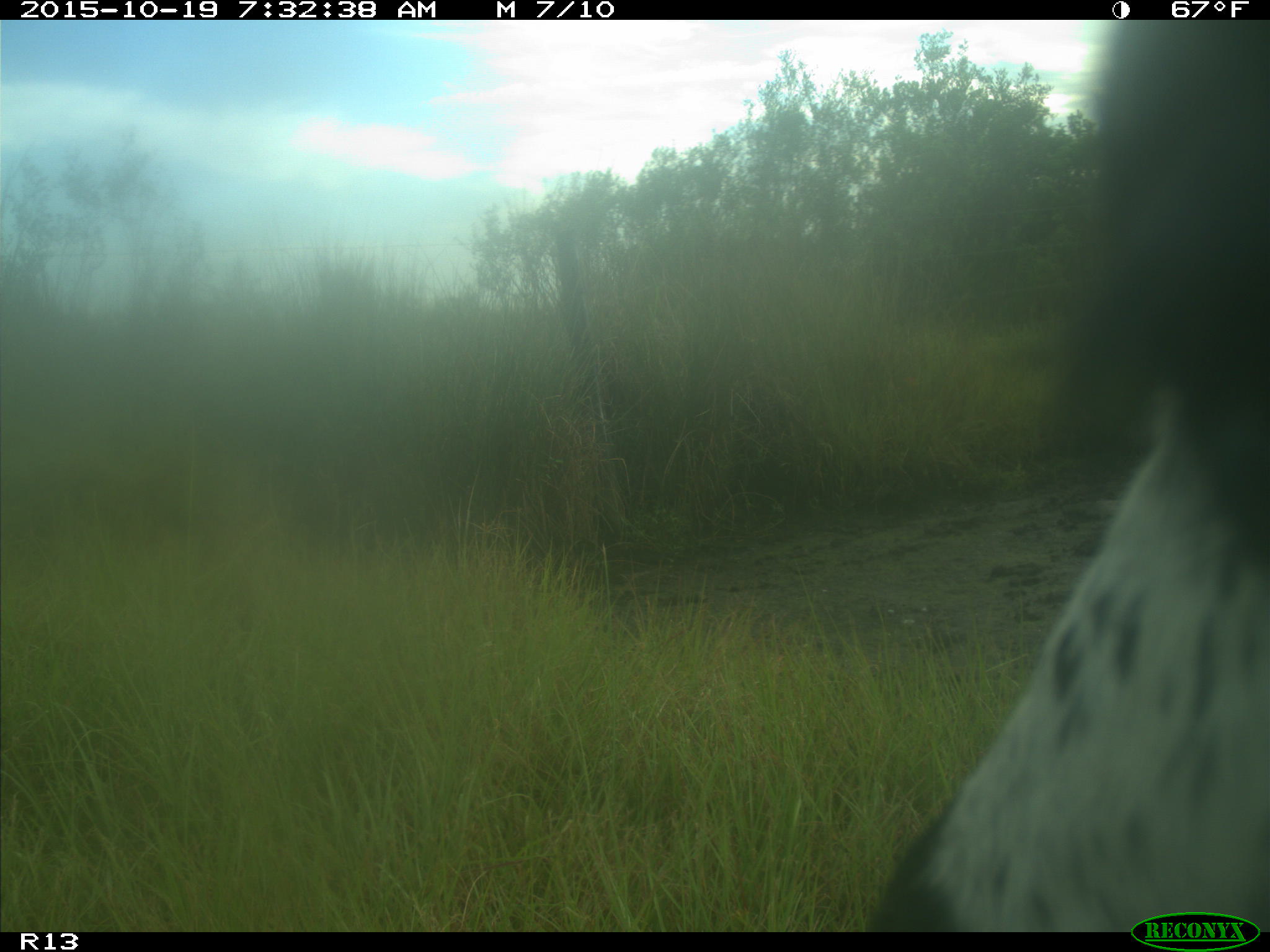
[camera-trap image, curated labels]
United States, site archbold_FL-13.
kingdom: Animalia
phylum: Chordata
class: Mammalia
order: Artiodactyla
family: Bovidae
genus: Bos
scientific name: Bos taurus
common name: domestic cow